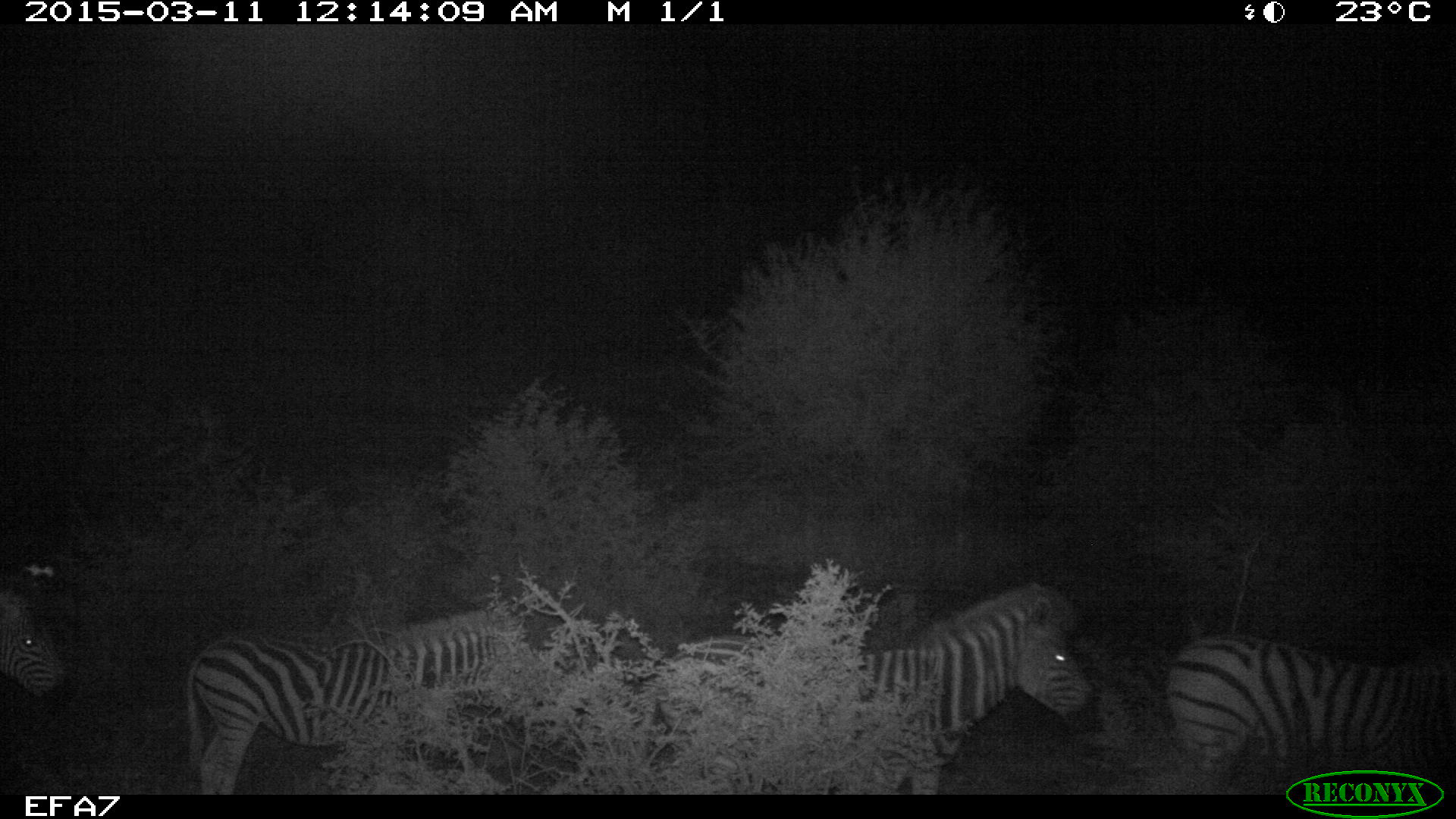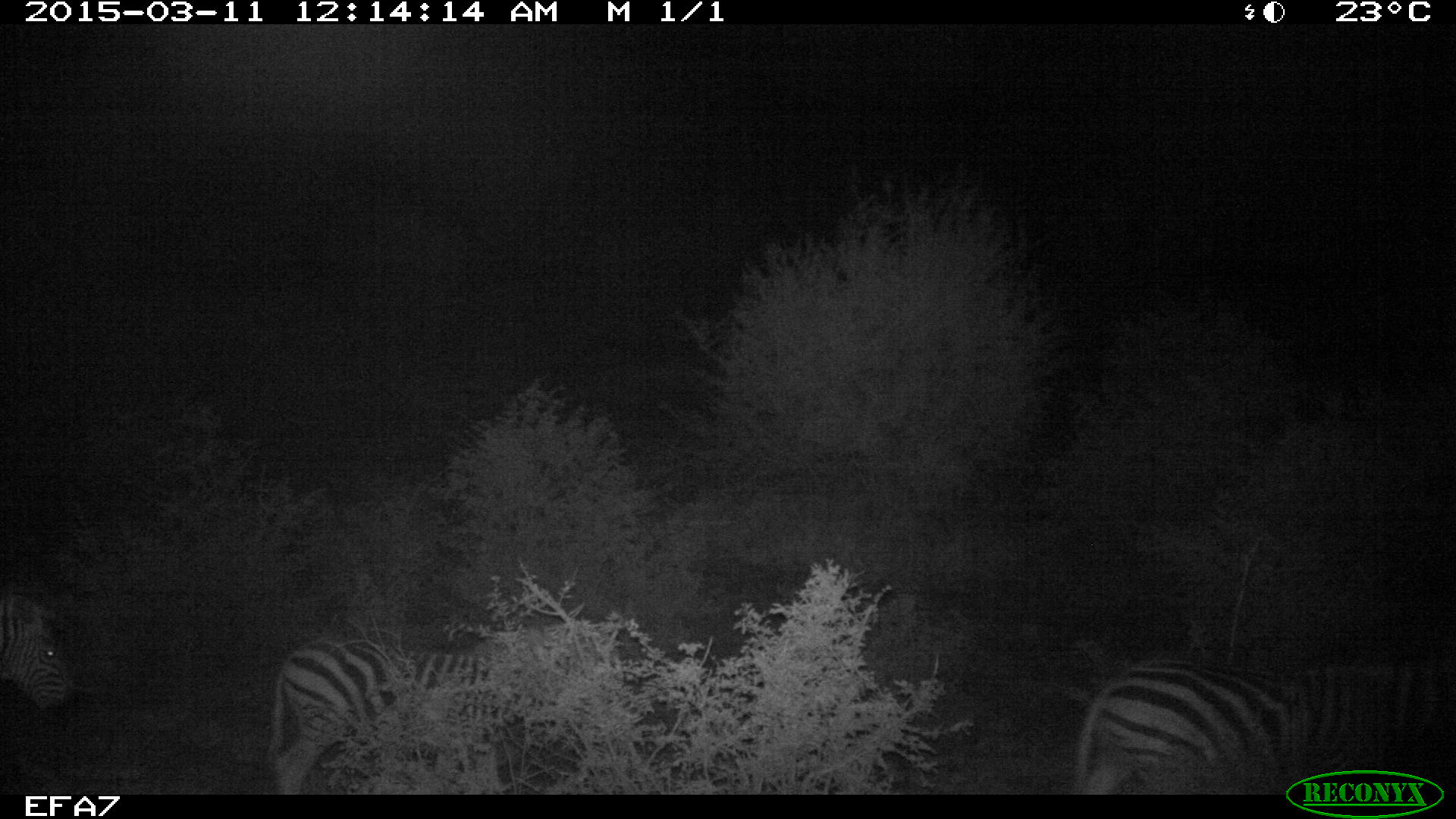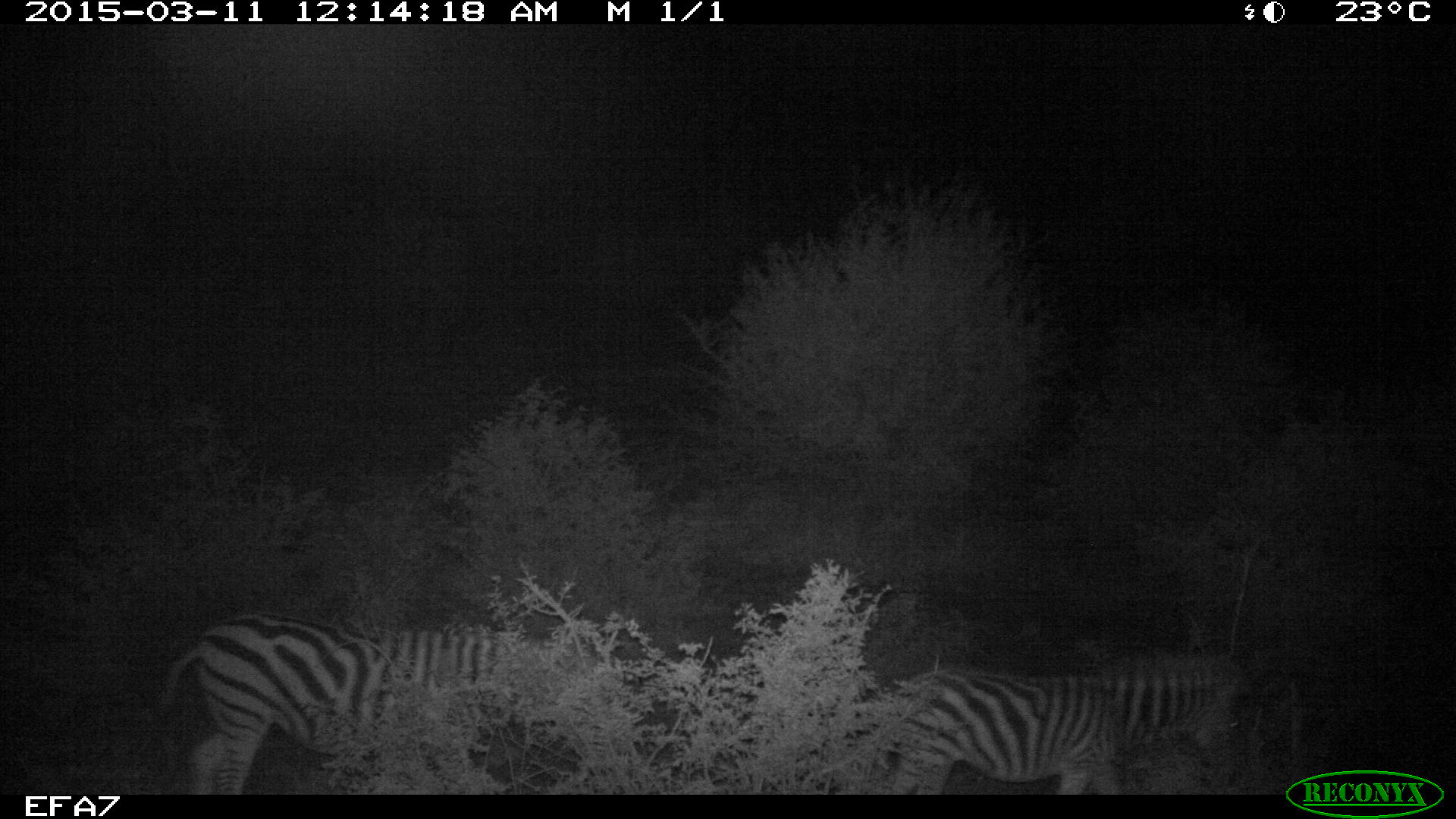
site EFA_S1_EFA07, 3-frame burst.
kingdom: Animalia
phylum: Chordata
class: Mammalia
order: Perissodactyla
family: Equidae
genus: Equus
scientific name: Equus quagga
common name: plains zebra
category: zebraplains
Zebraplains (plains zebra) (Equus quagga), count 4. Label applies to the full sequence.